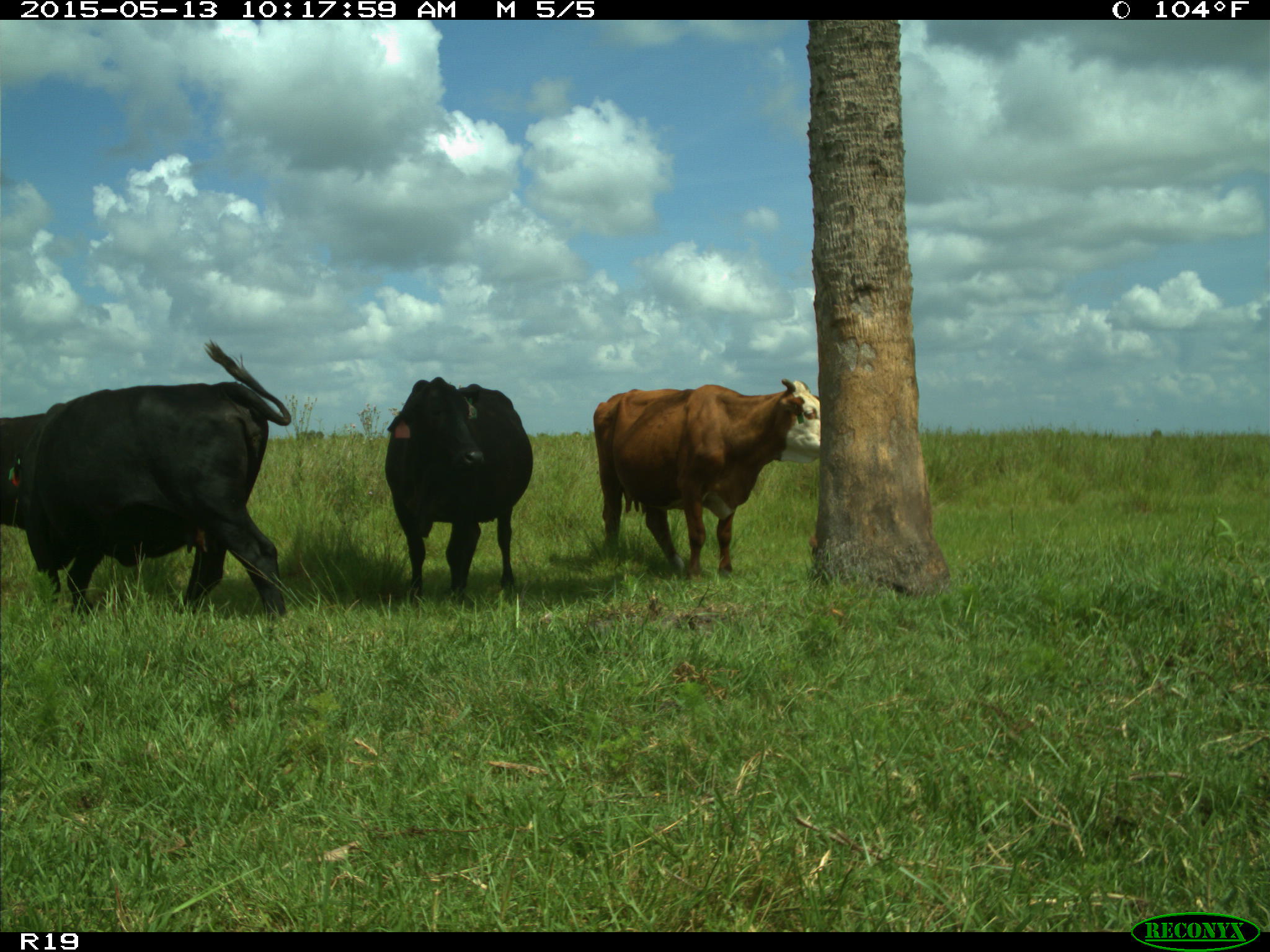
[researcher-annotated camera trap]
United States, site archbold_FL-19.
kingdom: Animalia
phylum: Chordata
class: Mammalia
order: Artiodactyla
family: Bovidae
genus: Bos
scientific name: Bos taurus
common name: domestic cow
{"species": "Bos taurus (domestic cow)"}